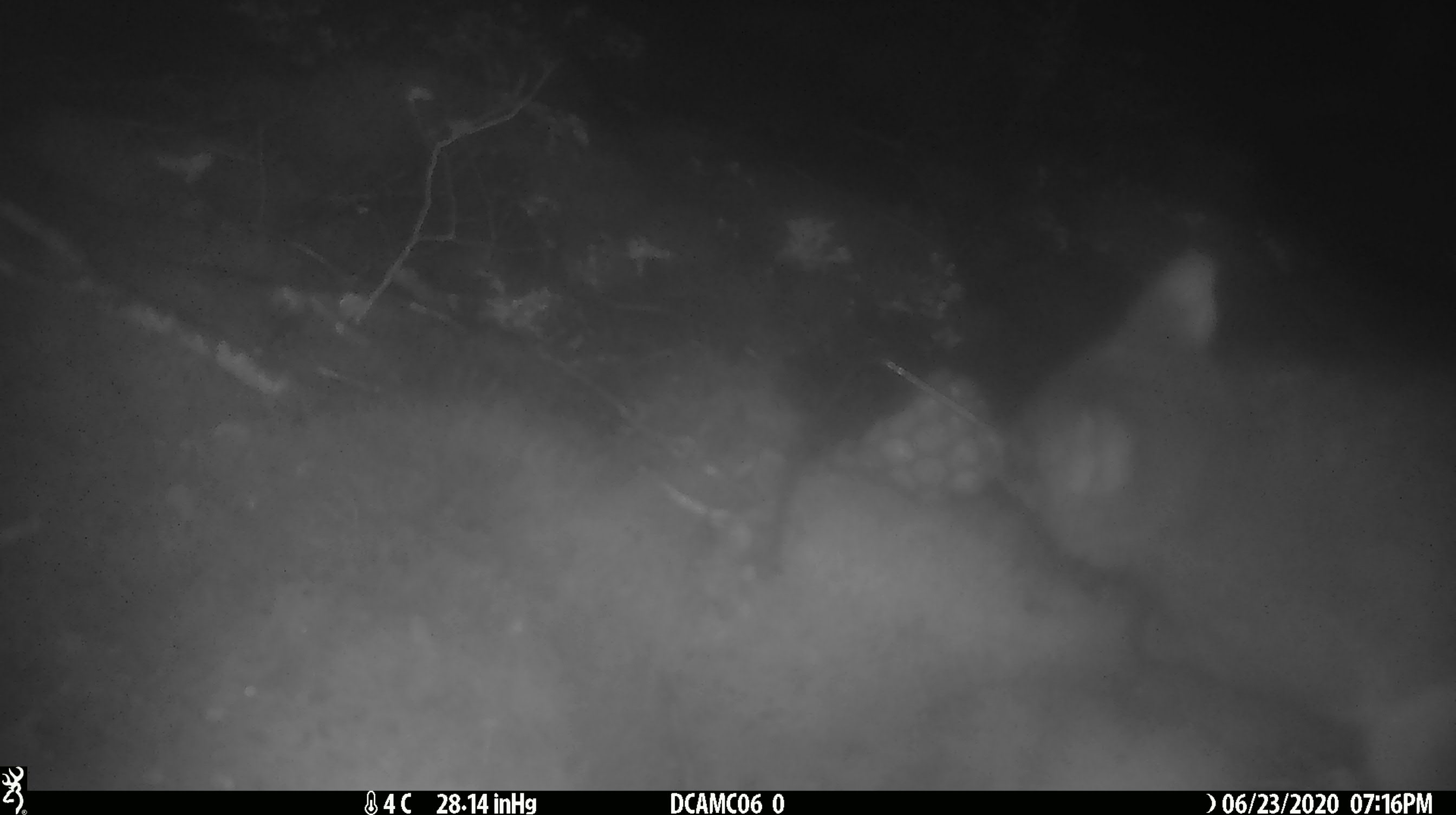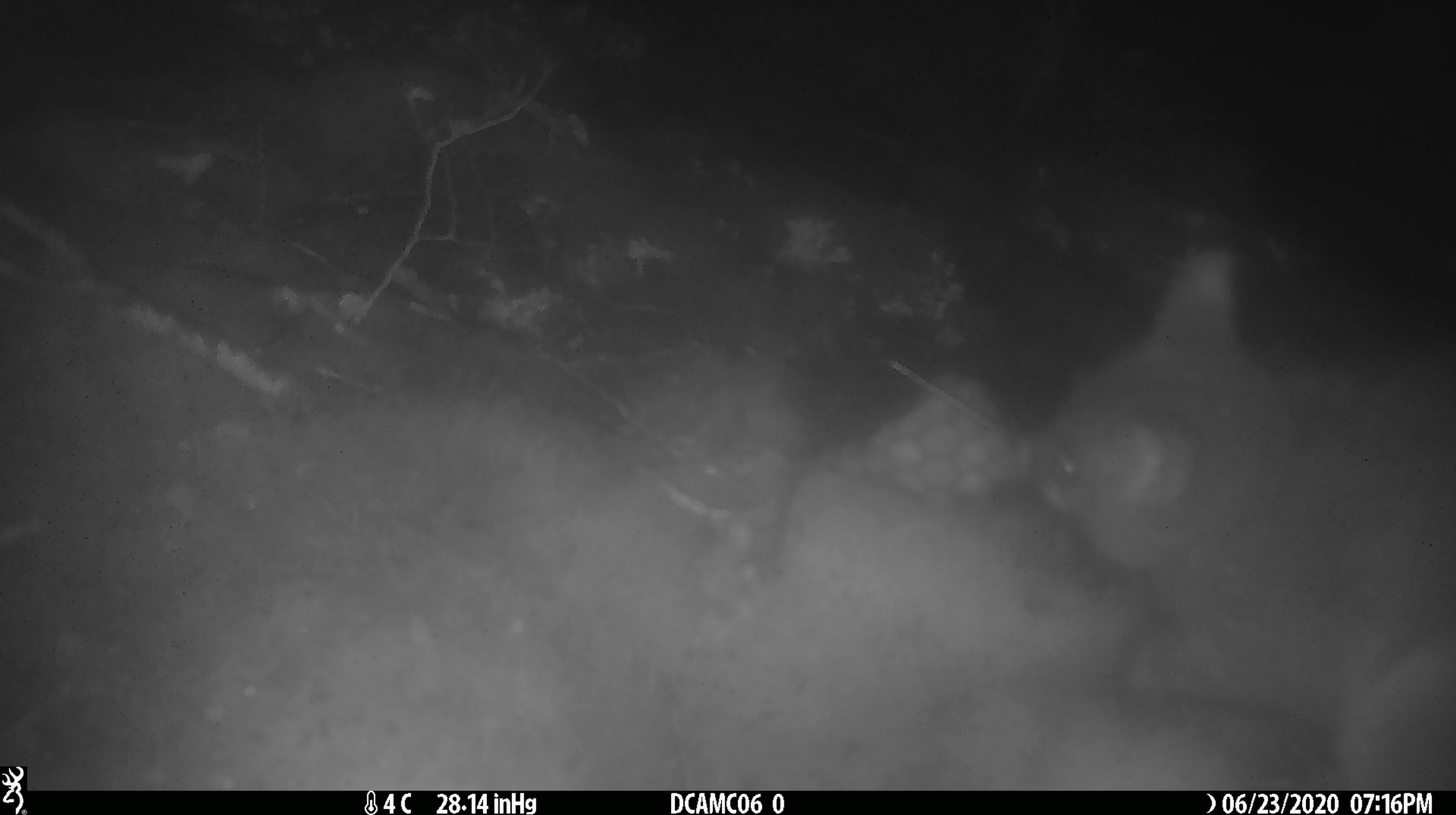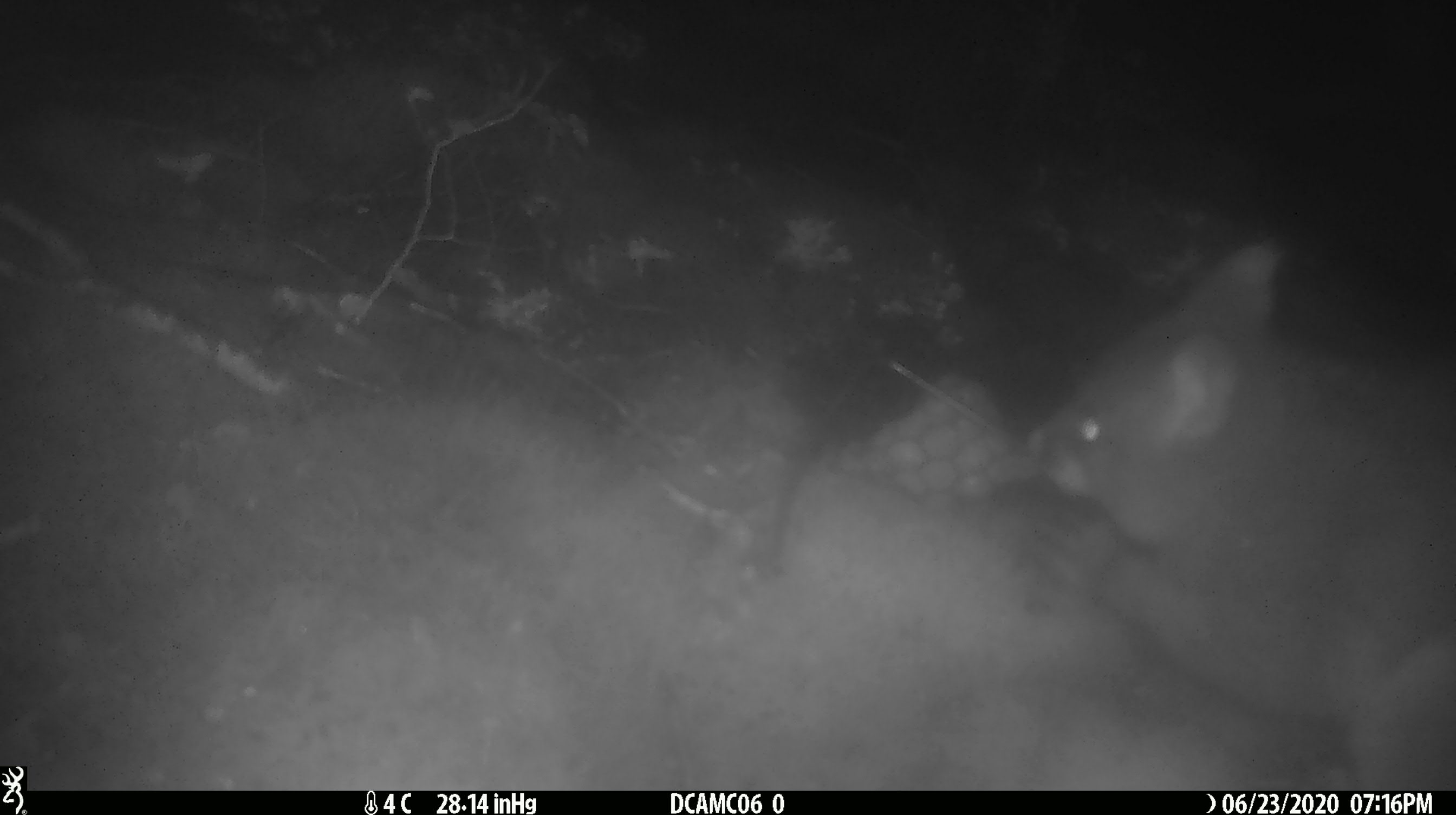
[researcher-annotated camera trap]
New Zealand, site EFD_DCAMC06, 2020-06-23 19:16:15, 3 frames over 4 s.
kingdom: Animalia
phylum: Chordata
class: Mammalia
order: Diprotodontia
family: Phalangeridae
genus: Trichosurus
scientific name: Trichosurus vulpecula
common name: common brushtail possum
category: possum